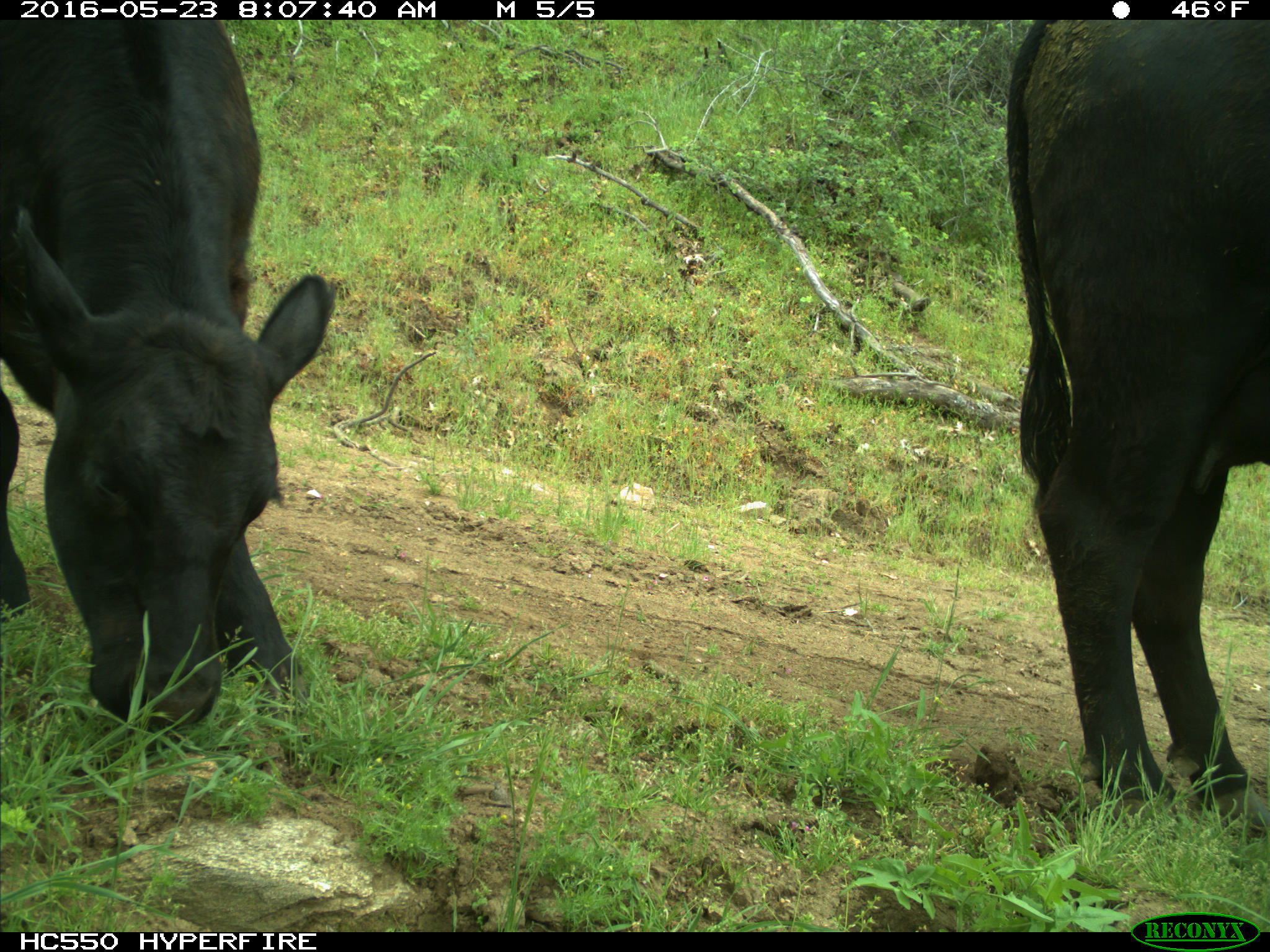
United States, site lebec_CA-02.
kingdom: Animalia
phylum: Chordata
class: Mammalia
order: Artiodactyla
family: Bovidae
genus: Bos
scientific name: Bos taurus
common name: domestic cow